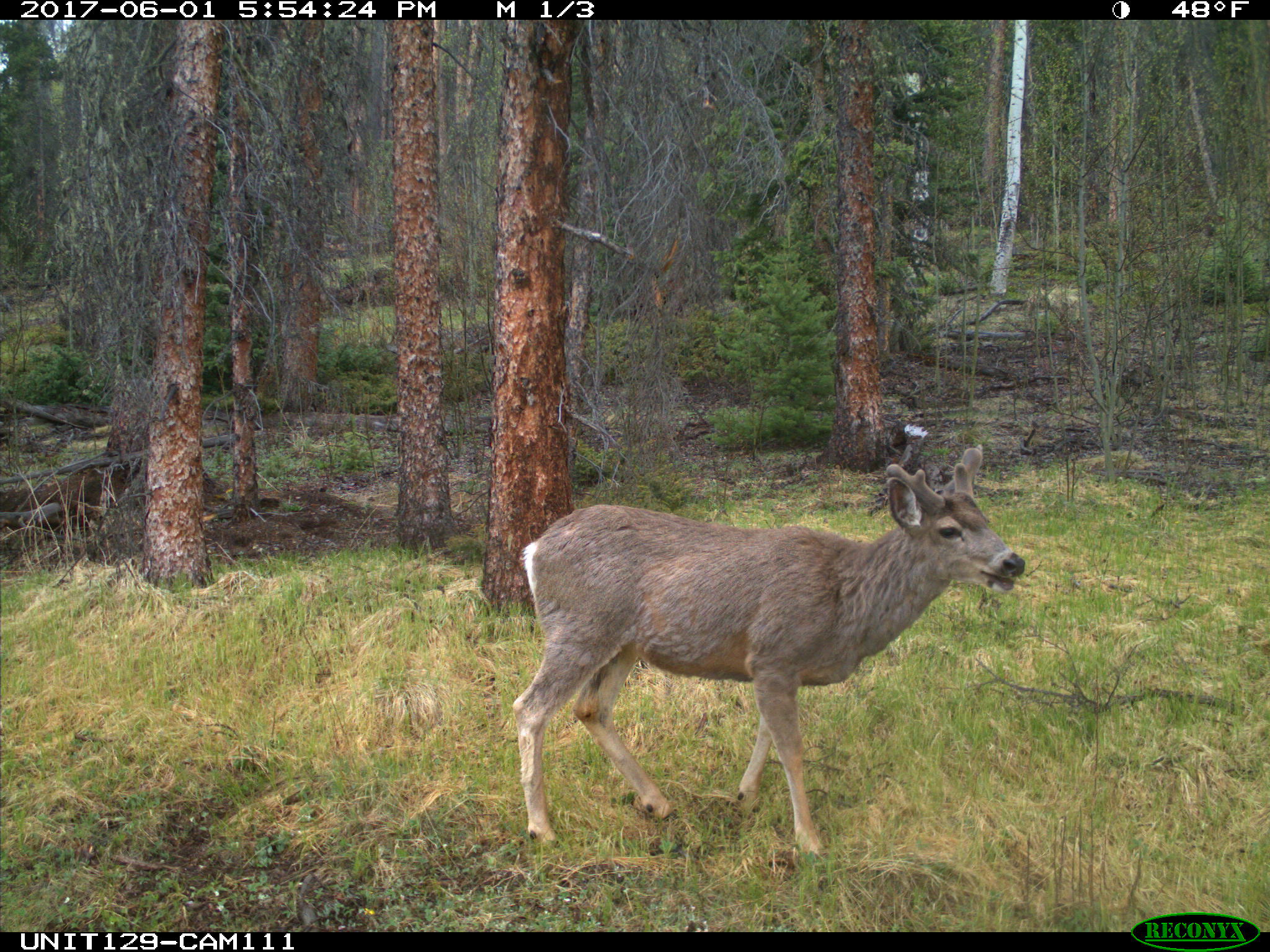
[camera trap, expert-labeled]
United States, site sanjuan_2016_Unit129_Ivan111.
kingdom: Animalia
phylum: Chordata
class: Mammalia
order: Artiodactyla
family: Cervidae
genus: Odocoileus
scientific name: Odocoileus hemionus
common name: mule deer